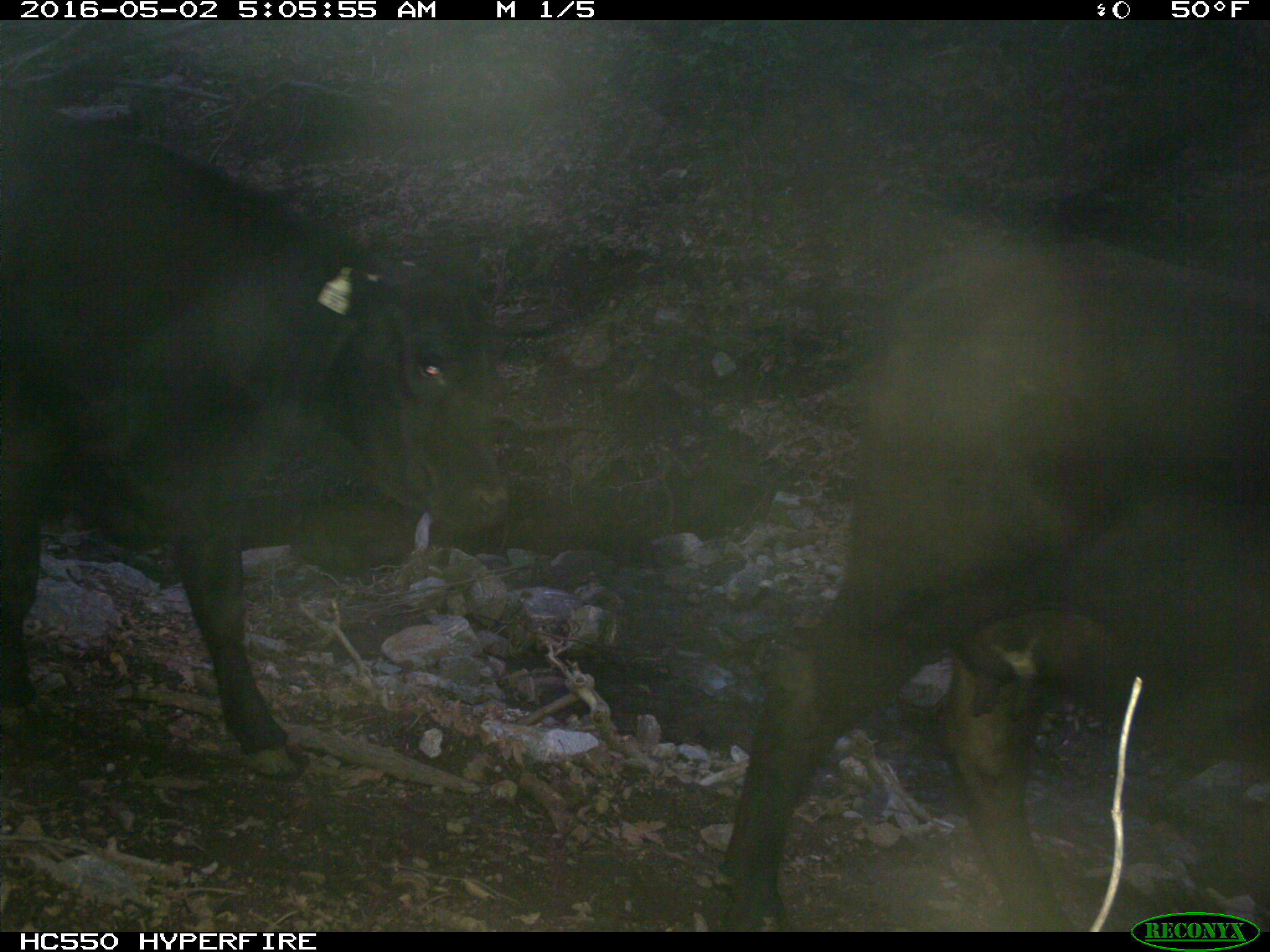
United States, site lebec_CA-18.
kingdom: Animalia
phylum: Chordata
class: Mammalia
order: Artiodactyla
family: Bovidae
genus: Bos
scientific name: Bos taurus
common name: domestic cow